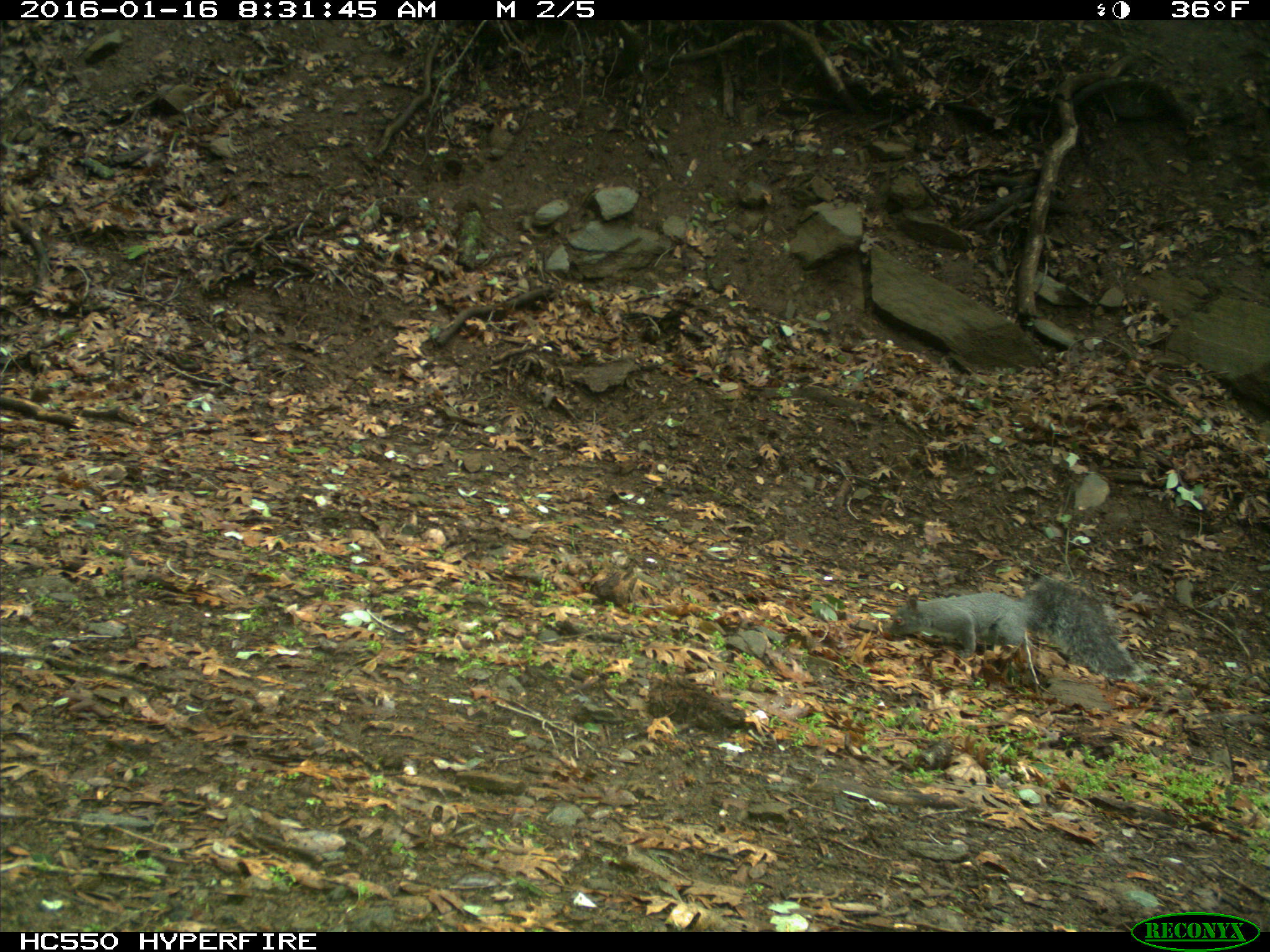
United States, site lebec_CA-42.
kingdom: Animalia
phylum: Chordata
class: Mammalia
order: Rodentia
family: Sciuridae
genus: Sciurus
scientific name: Sciurus carolinensis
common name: eastern gray squirrel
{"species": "Sciurus carolinensis (eastern gray squirrel)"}